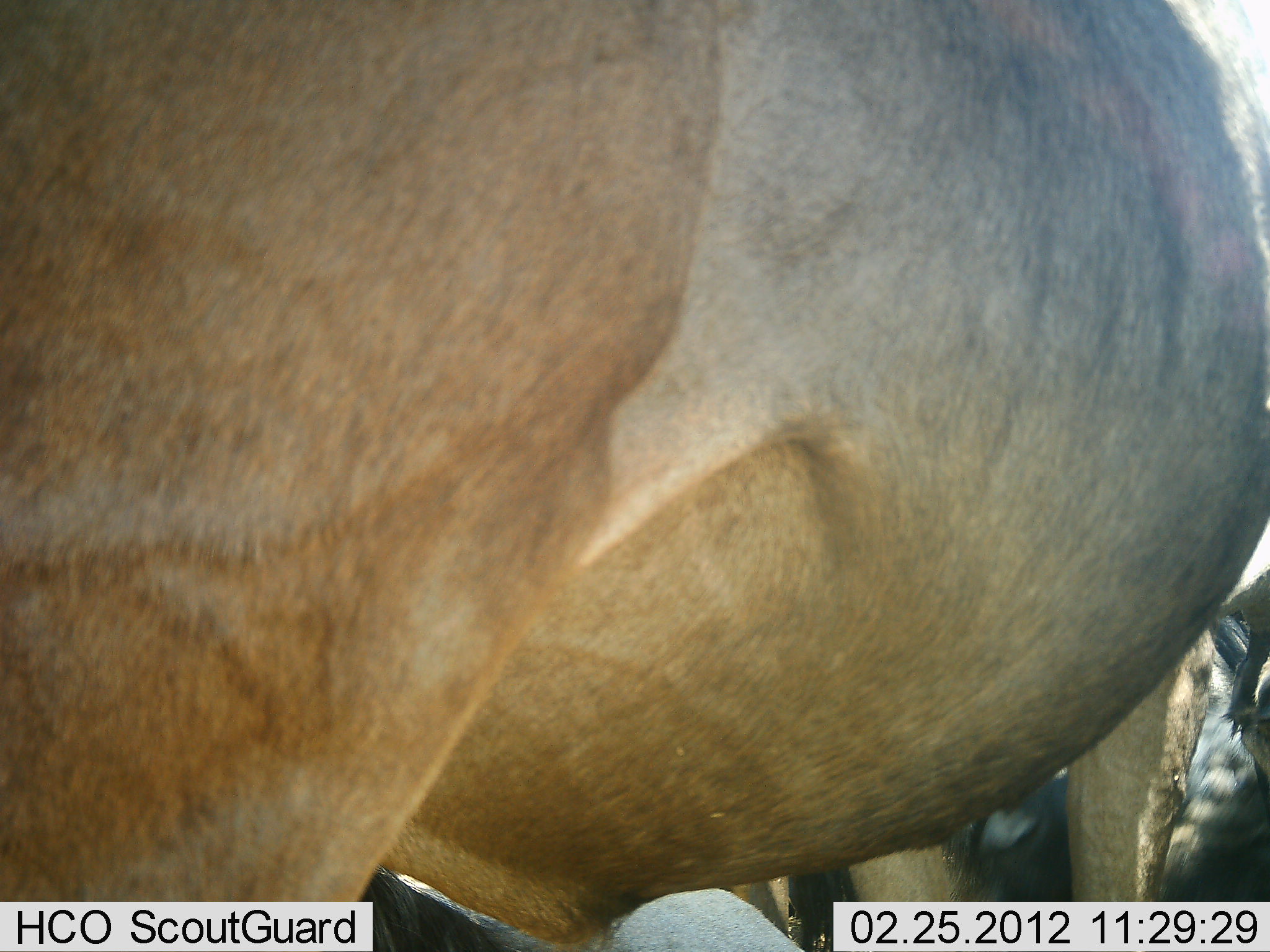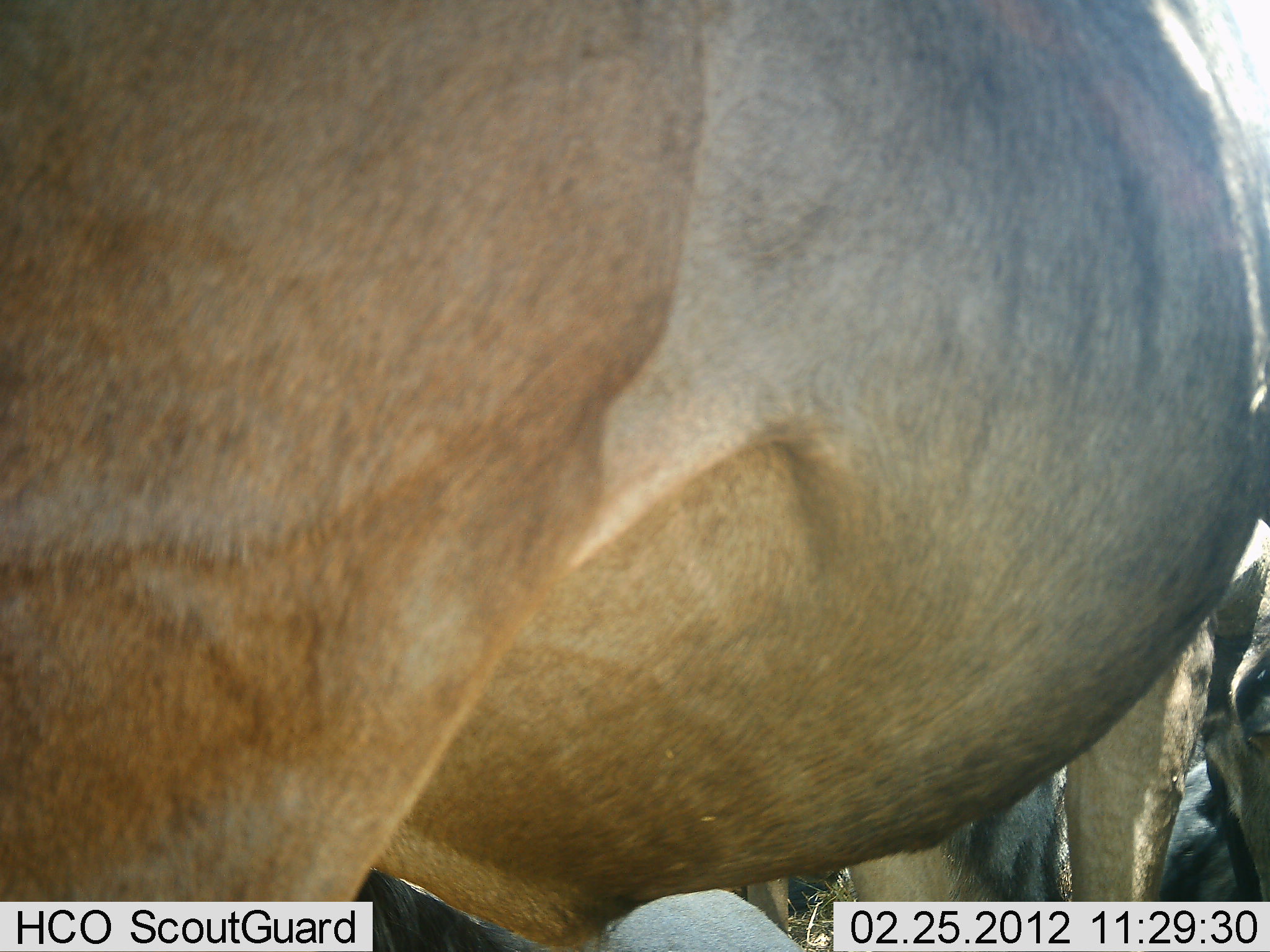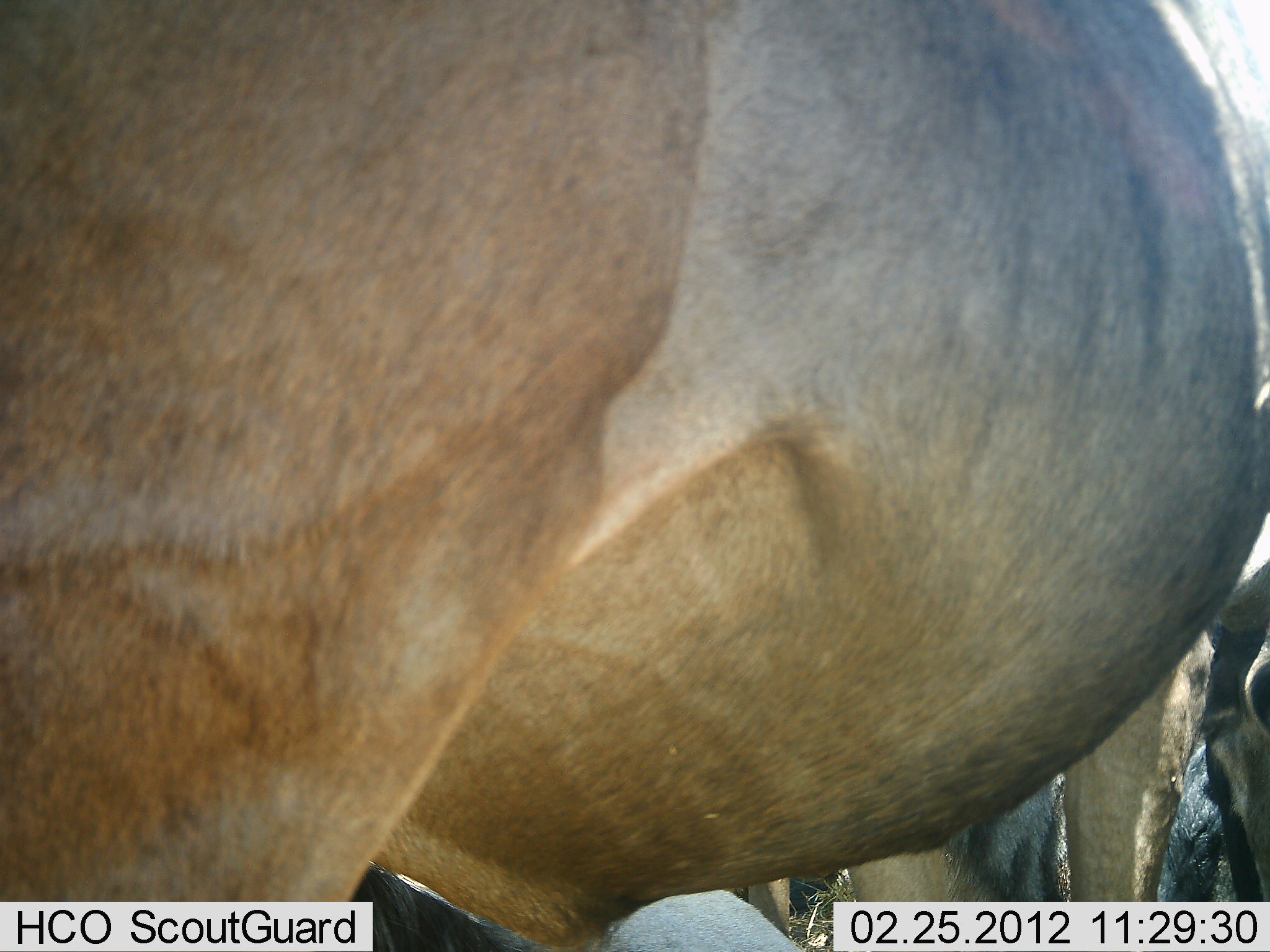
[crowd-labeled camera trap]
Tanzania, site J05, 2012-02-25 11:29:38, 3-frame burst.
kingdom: Animalia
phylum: Chordata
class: Mammalia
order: Artiodactyla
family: Bovidae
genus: Connochaetes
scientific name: Connochaetes taurinus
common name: blue wildebeest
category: wildebeest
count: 3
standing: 83%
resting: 44%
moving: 6%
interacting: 0%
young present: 0%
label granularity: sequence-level